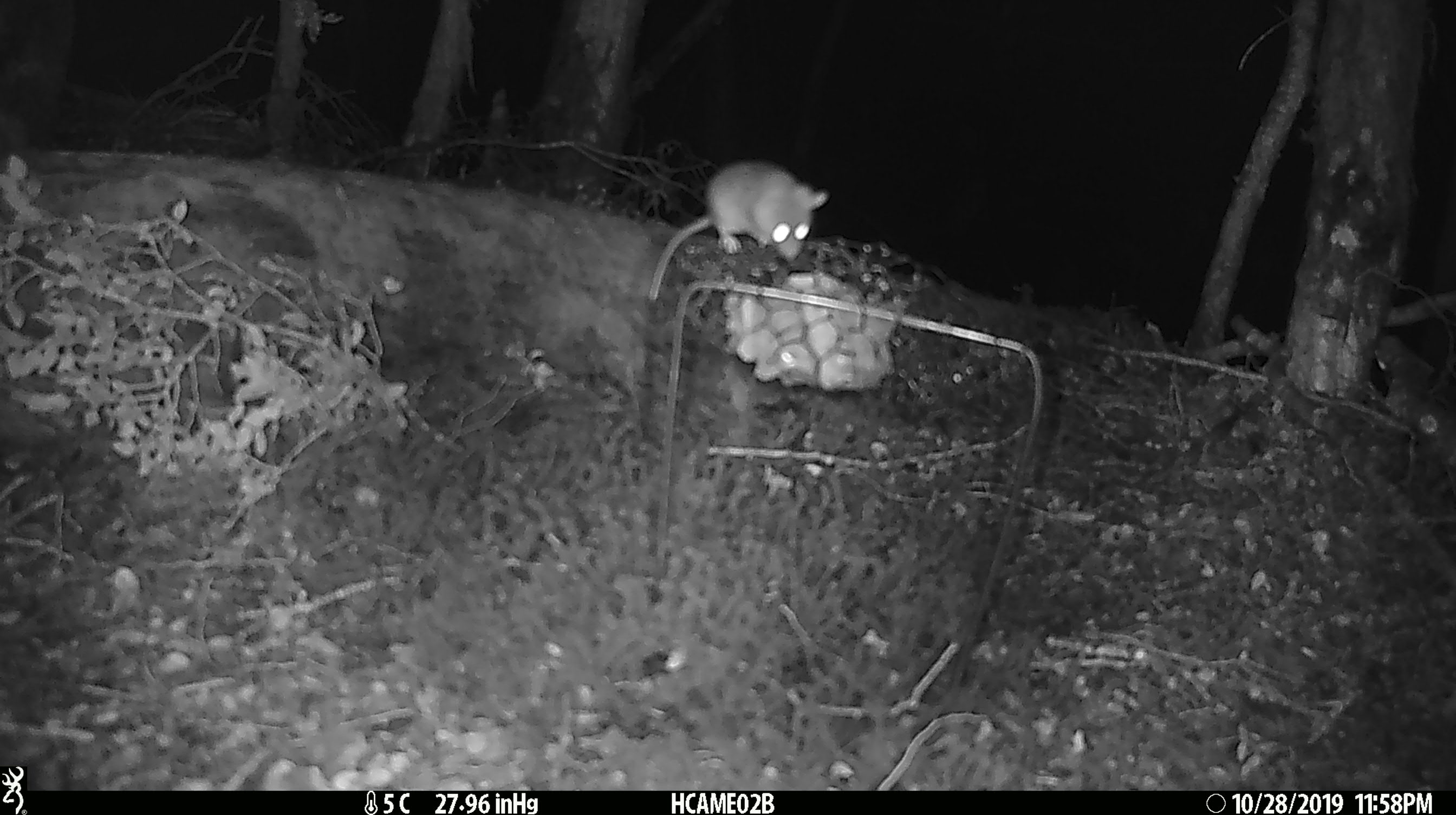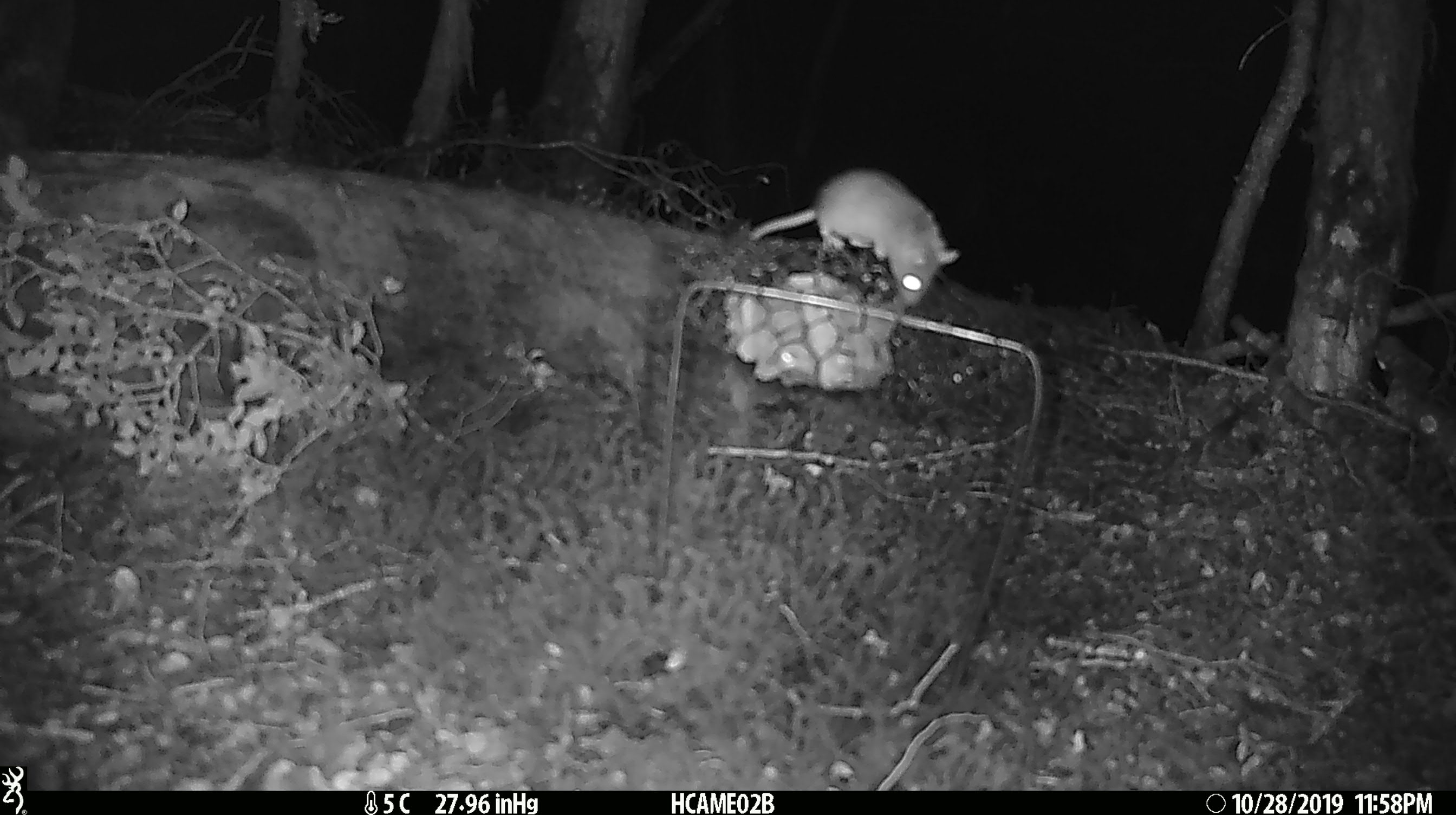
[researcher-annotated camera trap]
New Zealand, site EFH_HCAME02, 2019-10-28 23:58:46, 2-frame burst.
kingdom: Animalia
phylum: Chordata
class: Mammalia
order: Rodentia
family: Muridae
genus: Mus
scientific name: Mus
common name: mouse